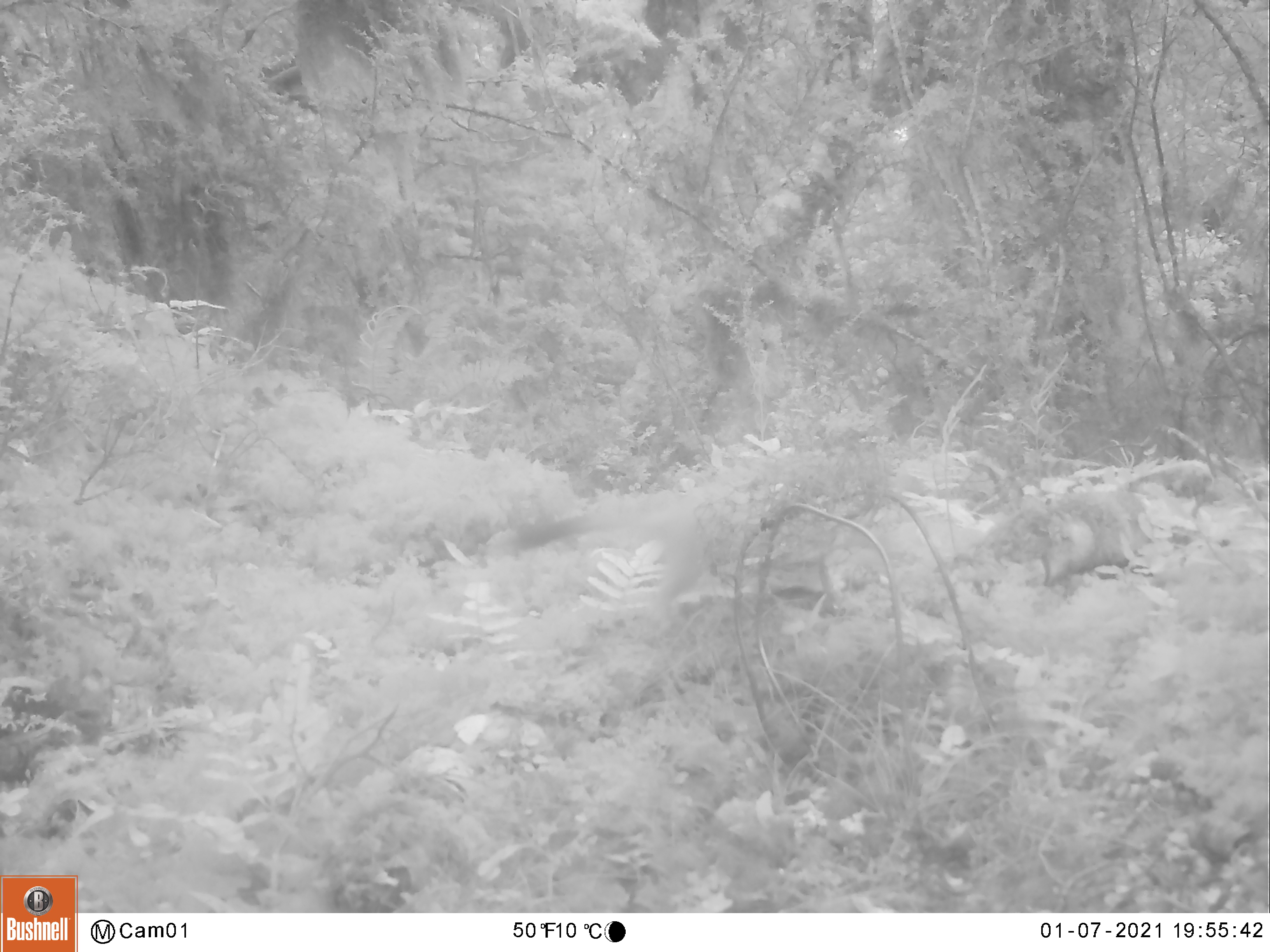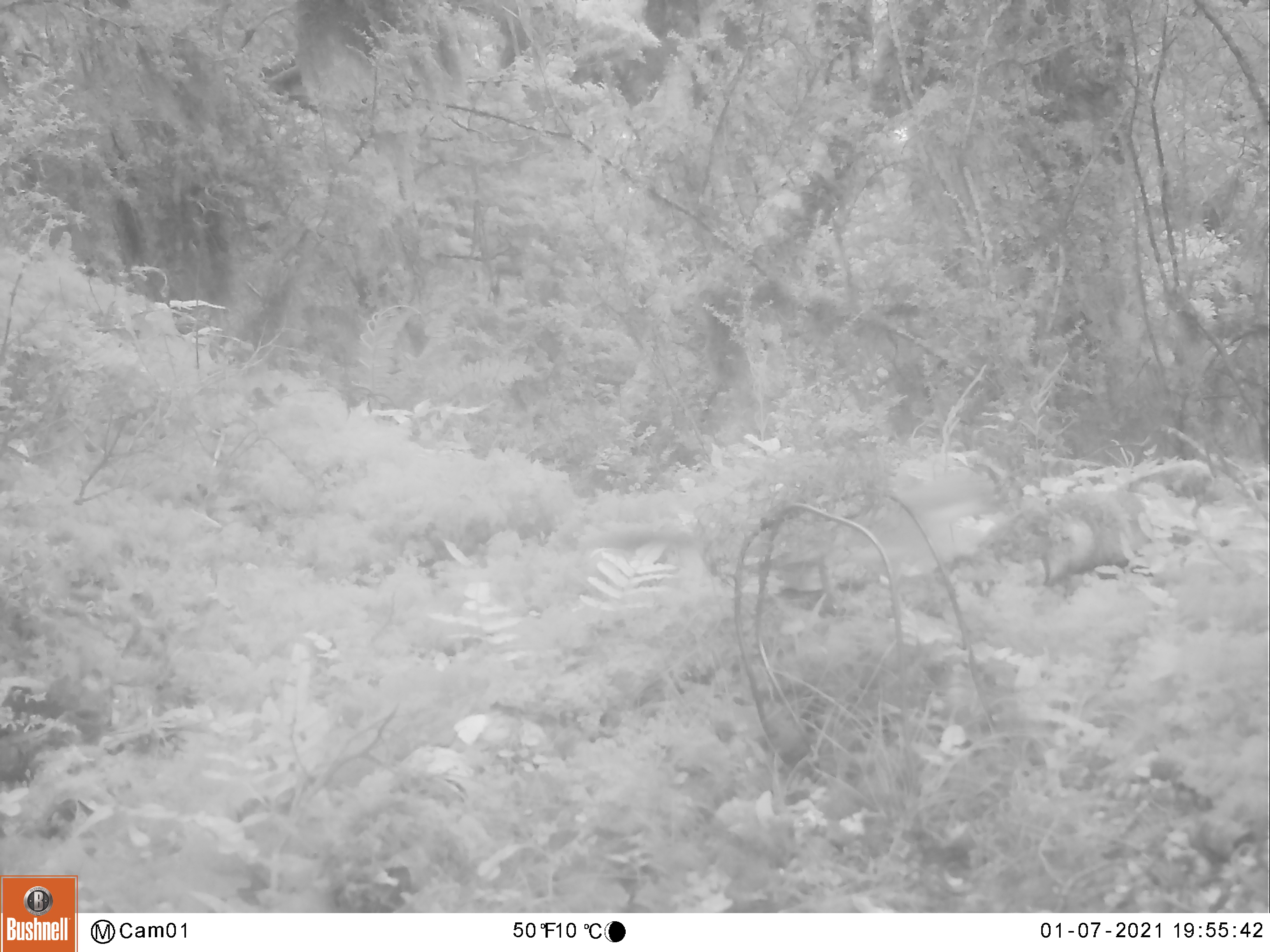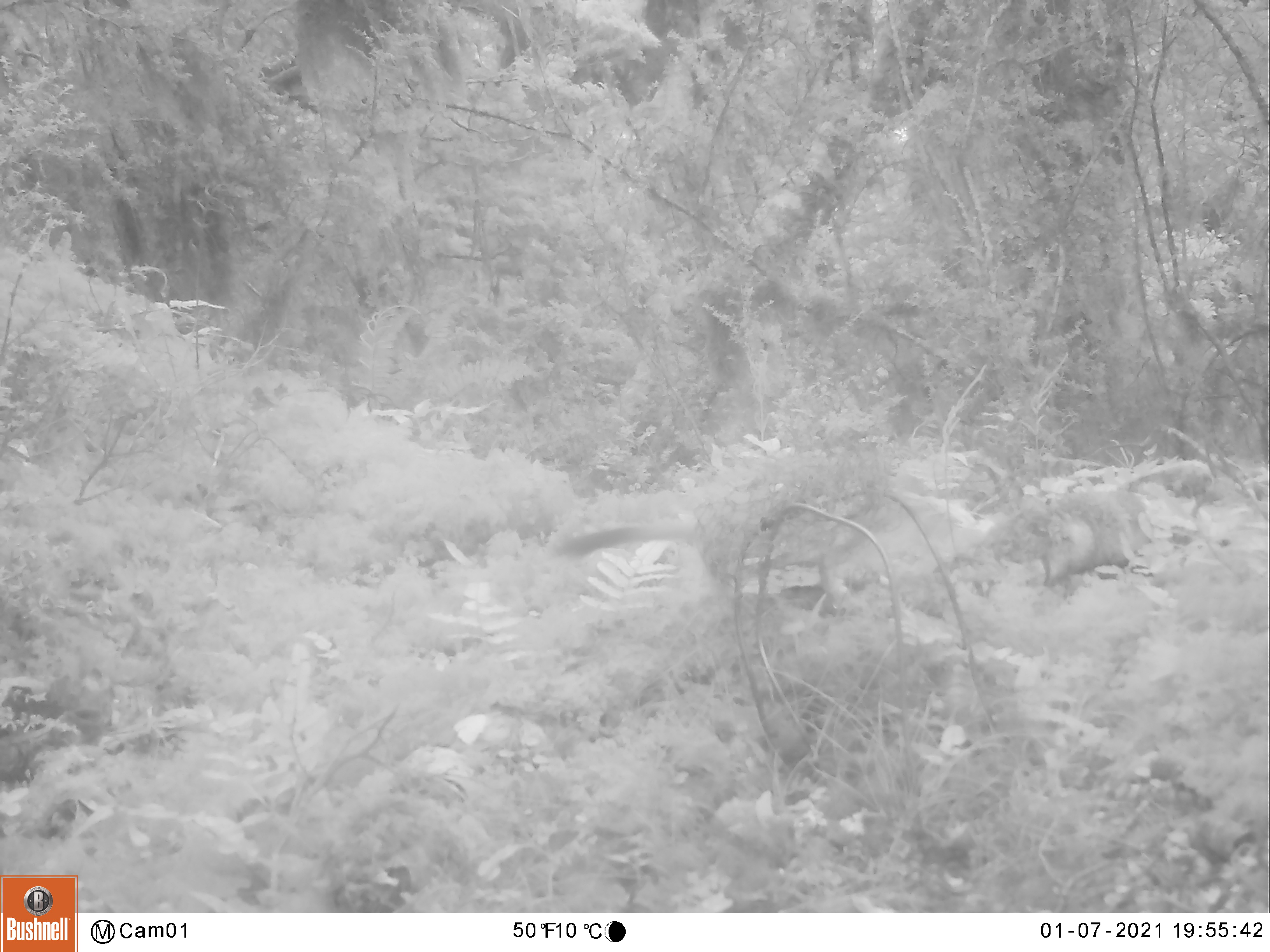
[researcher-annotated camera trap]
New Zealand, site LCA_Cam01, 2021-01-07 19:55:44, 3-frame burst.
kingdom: Animalia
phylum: Chordata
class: Mammalia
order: Carnivora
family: Mustelidae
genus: Mustela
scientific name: Mustela erminea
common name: stoat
Stoat (Mustela erminea).